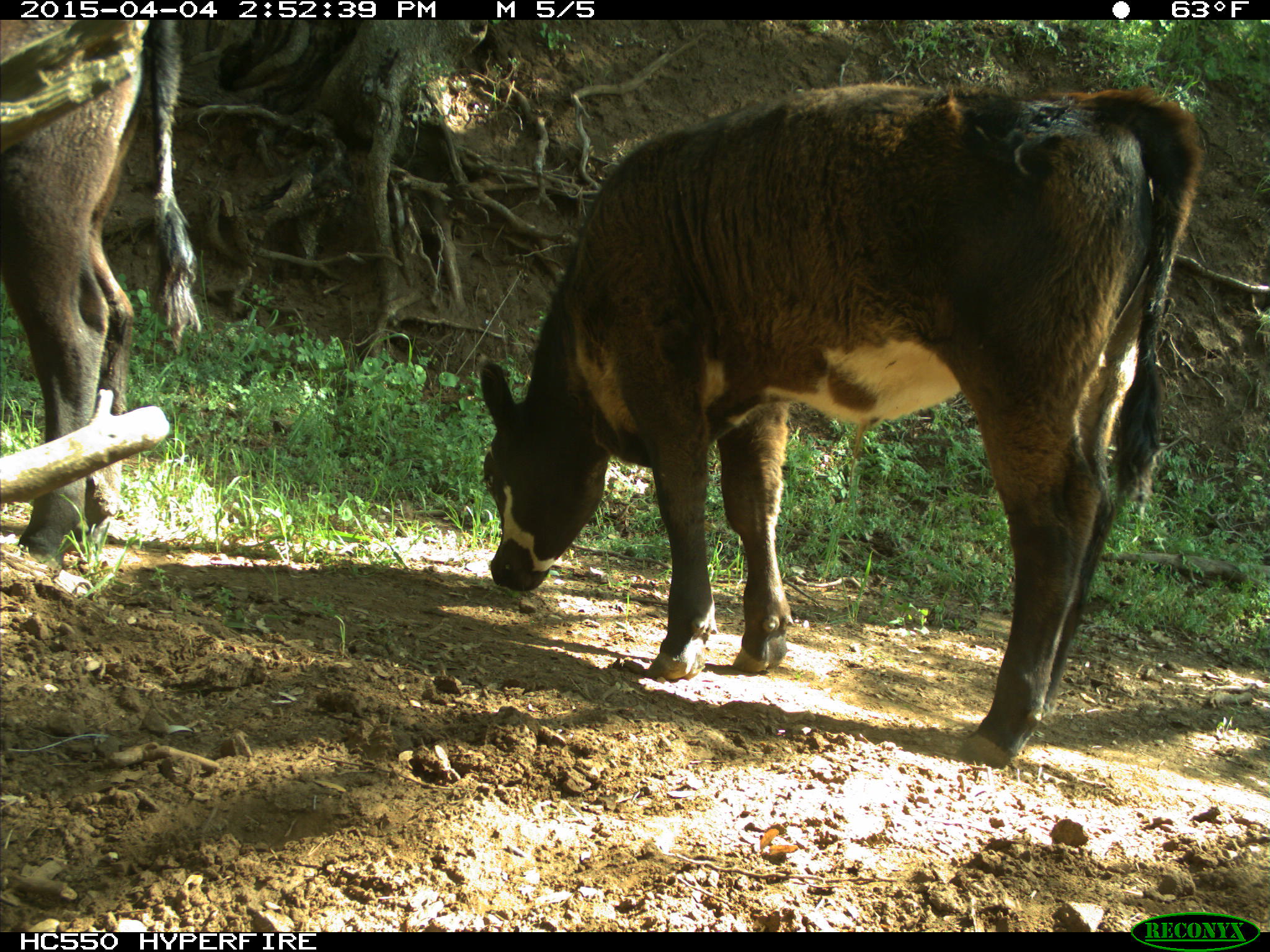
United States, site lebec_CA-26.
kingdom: Animalia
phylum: Chordata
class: Mammalia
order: Artiodactyla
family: Bovidae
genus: Bos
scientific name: Bos taurus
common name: domestic cow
Bos taurus (domestic cow).